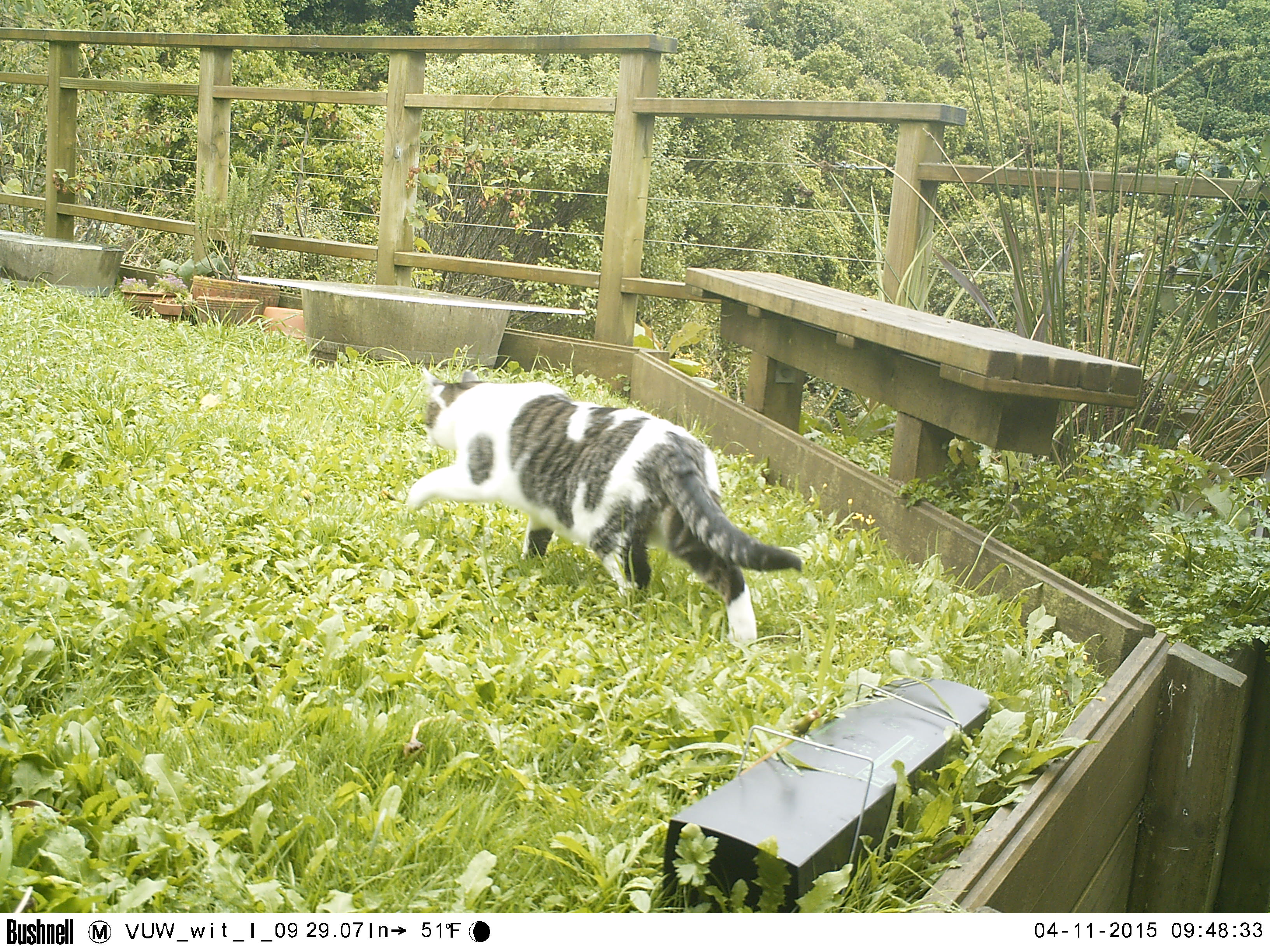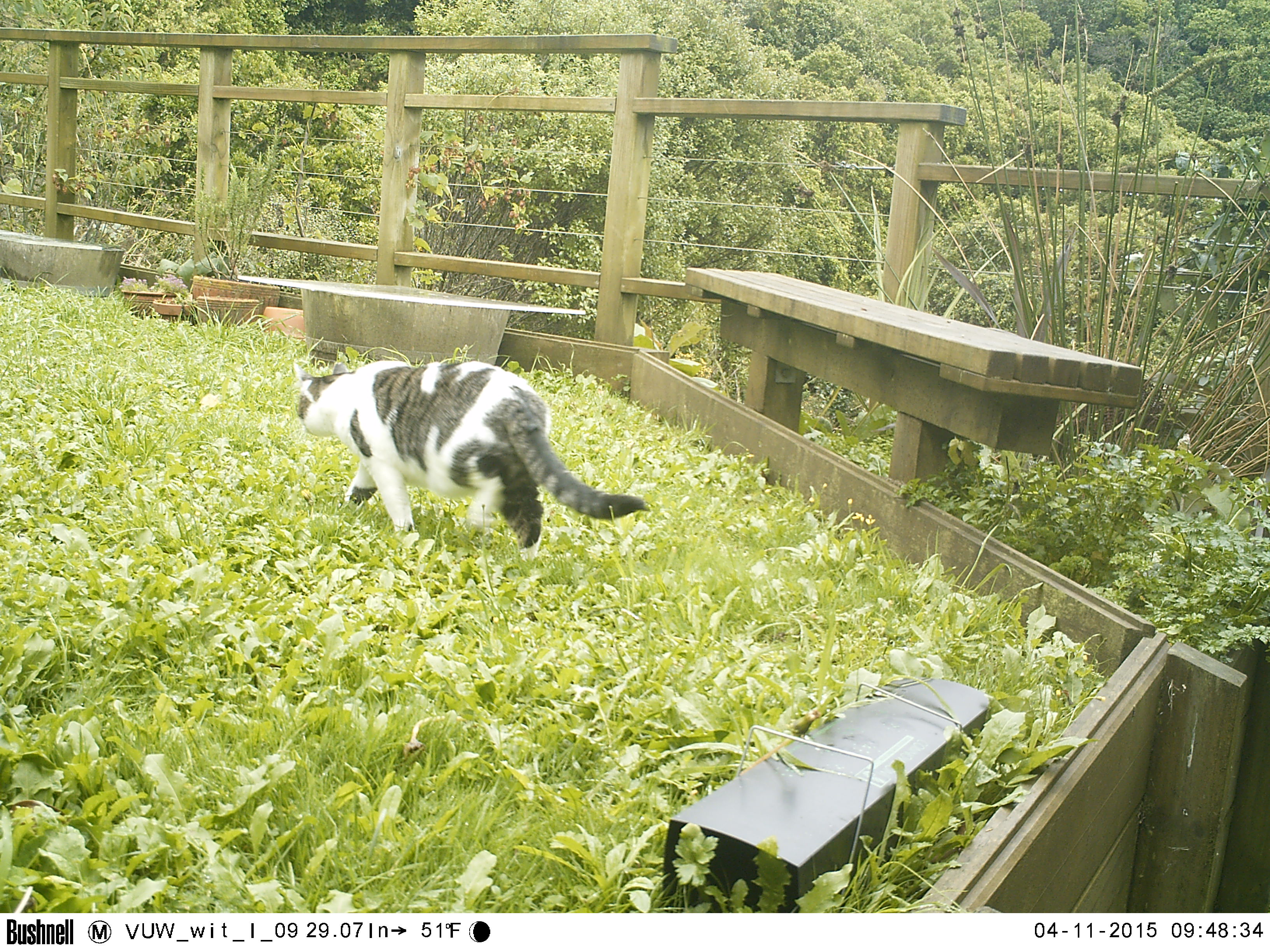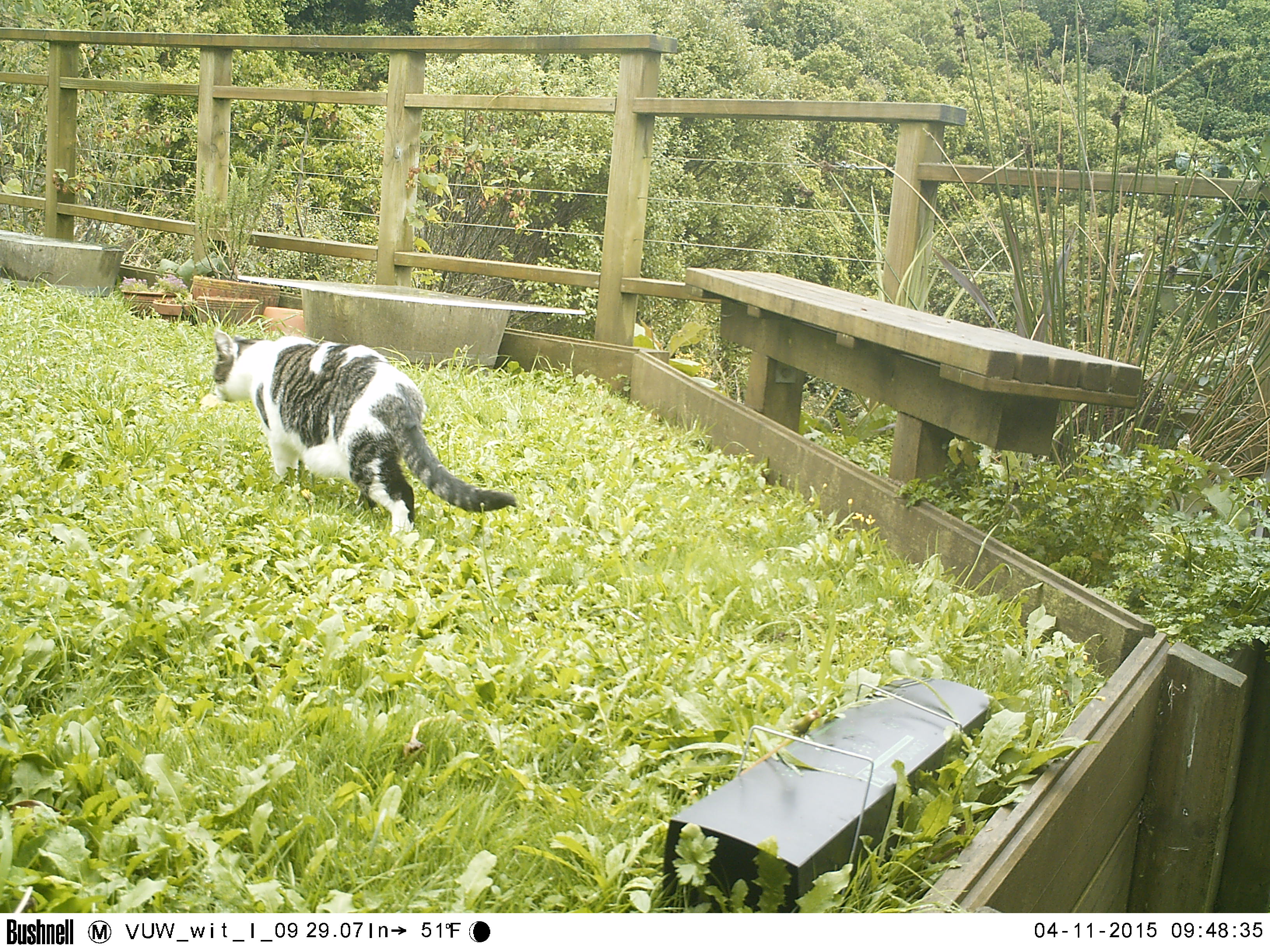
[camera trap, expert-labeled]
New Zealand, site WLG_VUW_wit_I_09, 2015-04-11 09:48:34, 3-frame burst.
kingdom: Animalia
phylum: Chordata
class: Mammalia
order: Carnivora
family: Felidae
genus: Felis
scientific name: Felis catus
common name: domestic cat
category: cat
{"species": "cat (domestic cat) (Felis catus)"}